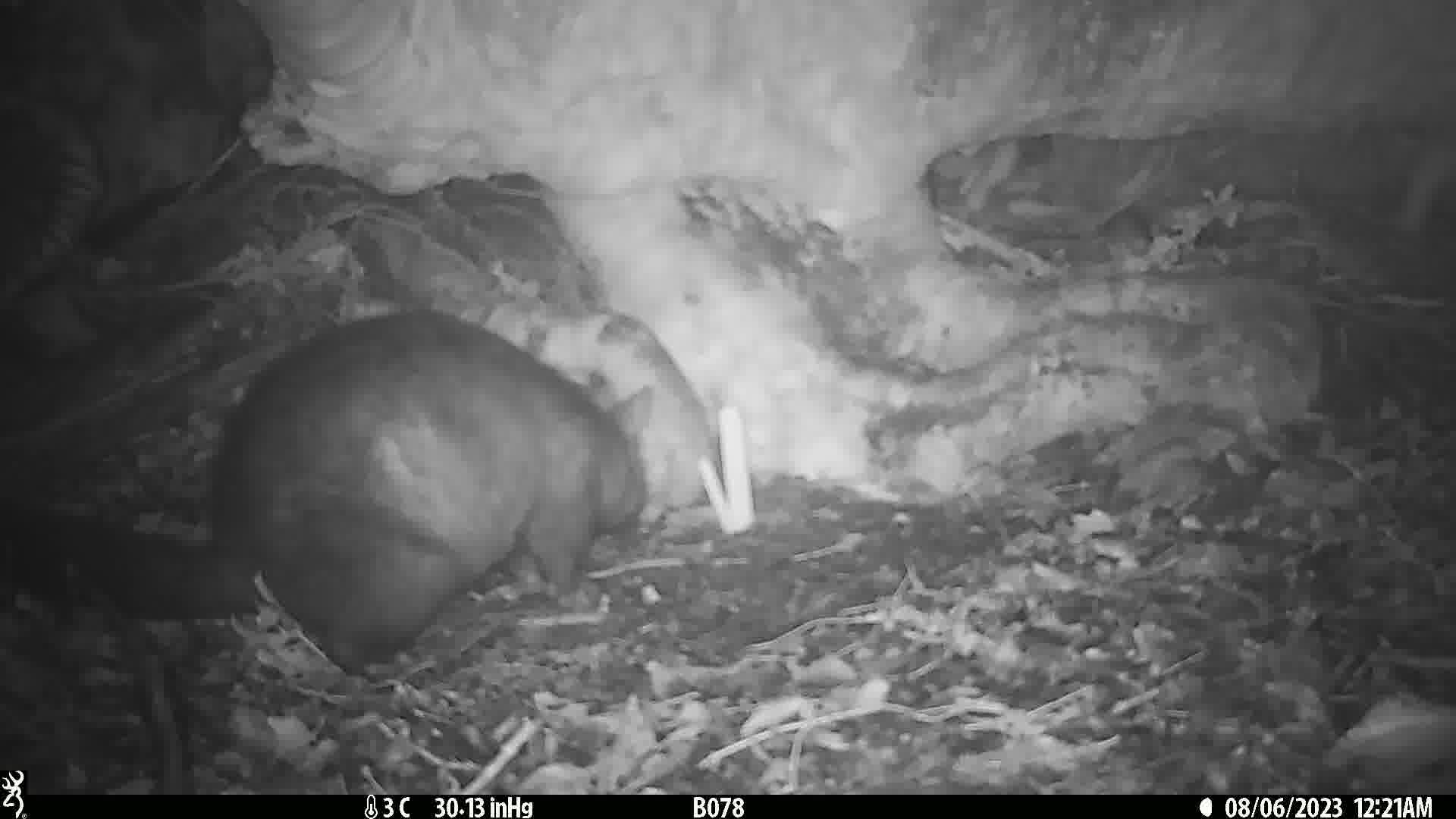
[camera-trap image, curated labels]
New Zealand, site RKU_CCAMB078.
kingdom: Animalia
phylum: Chordata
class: Mammalia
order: Diprotodontia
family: Phalangeridae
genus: Trichosurus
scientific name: Trichosurus vulpecula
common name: common brushtail possum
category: possum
Possum (common brushtail possum) (Trichosurus vulpecula).